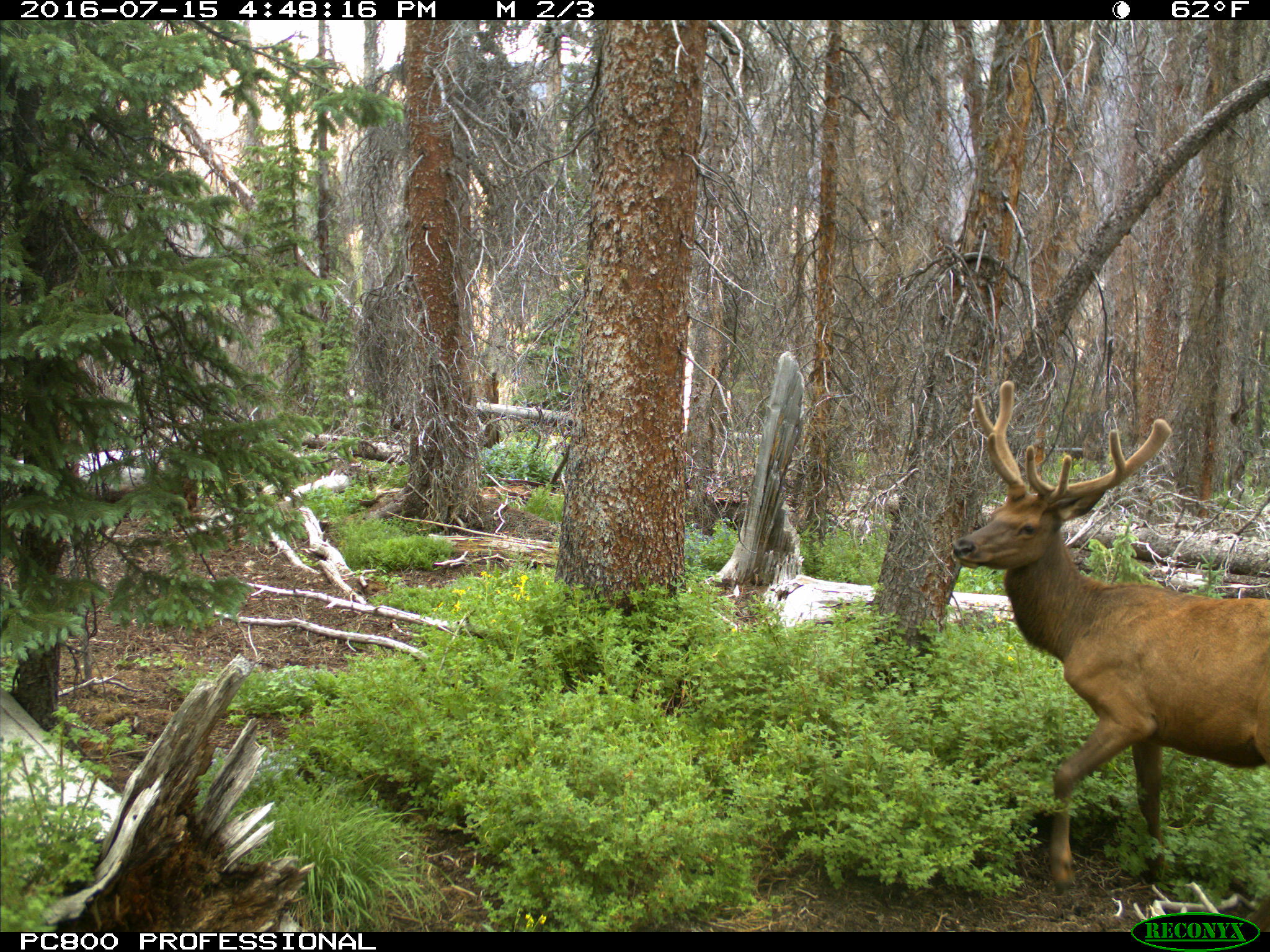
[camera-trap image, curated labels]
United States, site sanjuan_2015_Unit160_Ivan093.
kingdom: Animalia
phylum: Chordata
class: Mammalia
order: Artiodactyla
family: Cervidae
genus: Cervus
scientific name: Cervus elaphus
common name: red deer